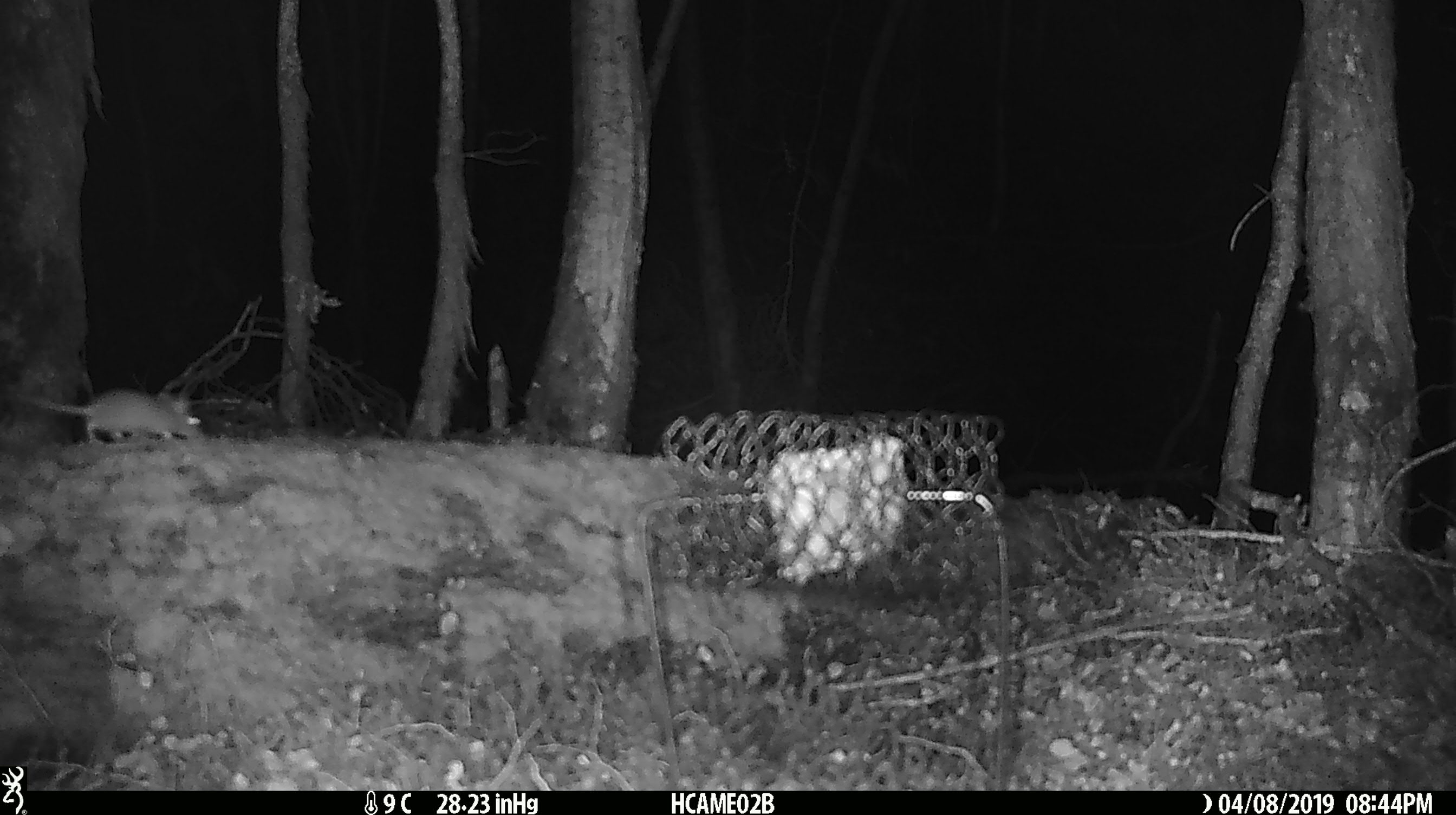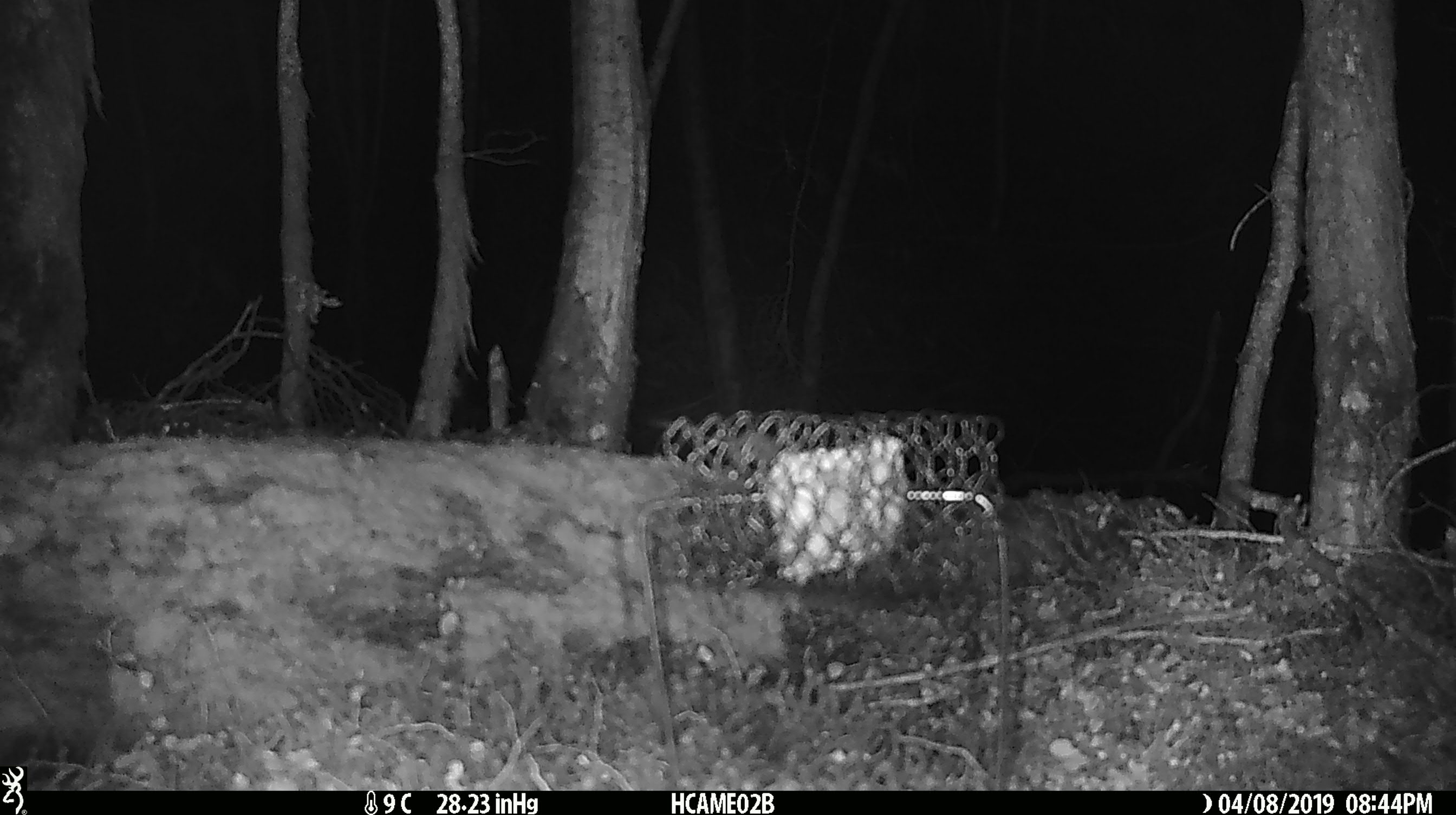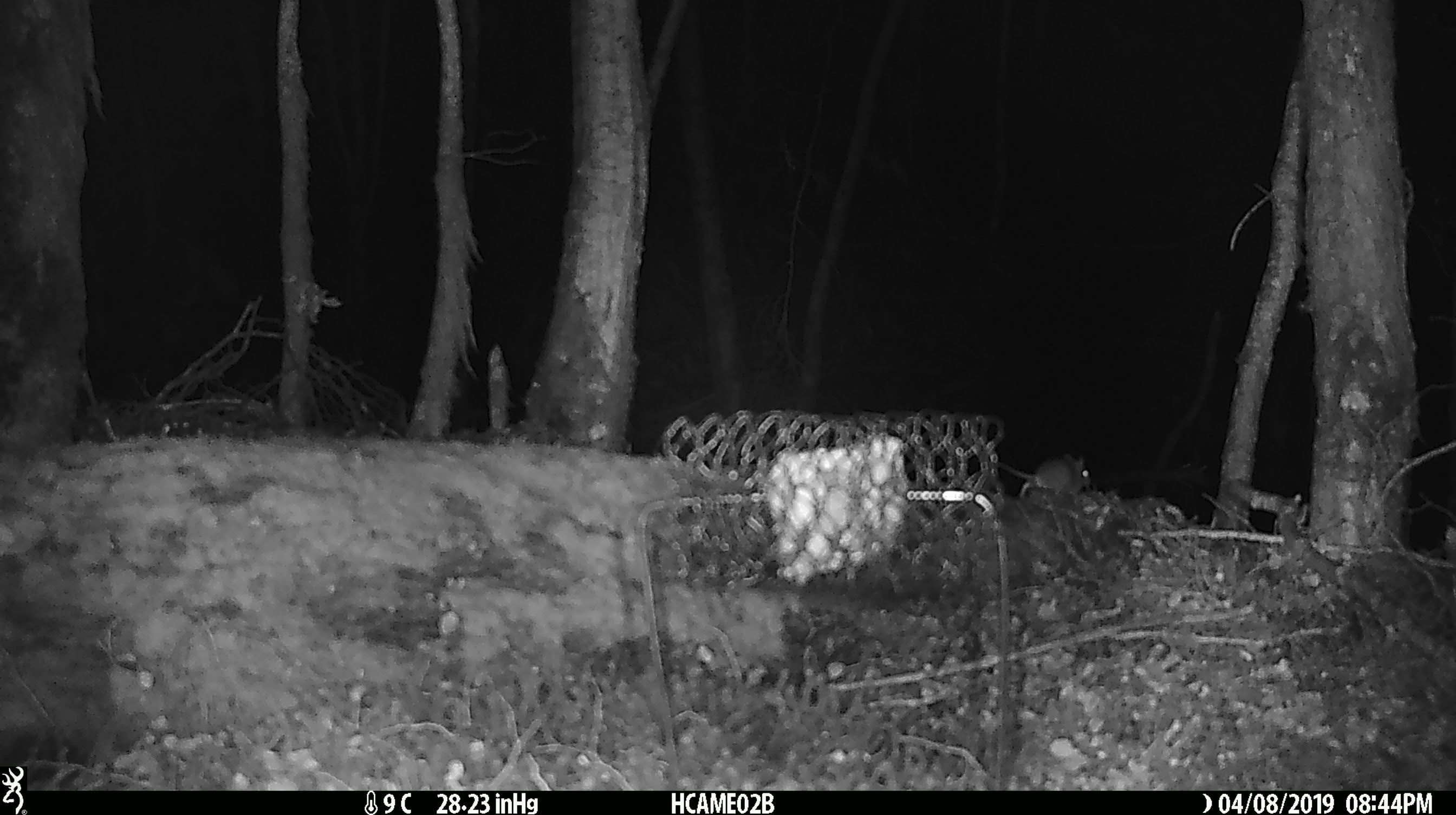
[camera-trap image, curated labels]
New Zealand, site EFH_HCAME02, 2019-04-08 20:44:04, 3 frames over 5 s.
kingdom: Animalia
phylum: Chordata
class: Mammalia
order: Rodentia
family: Muridae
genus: Mus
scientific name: Mus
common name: mouse